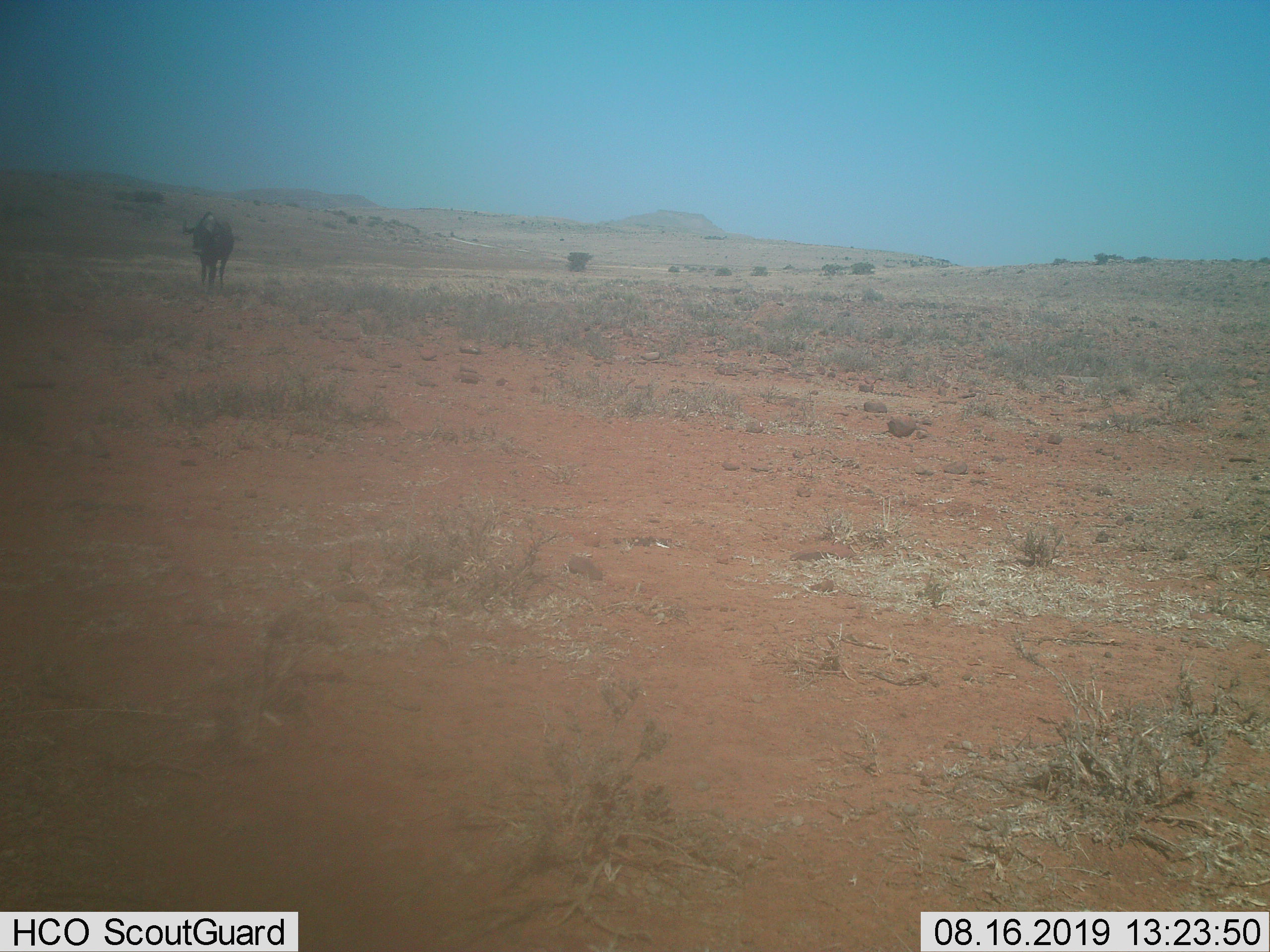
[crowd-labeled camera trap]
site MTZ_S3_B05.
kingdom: Animalia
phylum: Chordata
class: Mammalia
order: Artiodactyla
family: Bovidae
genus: Connochaetes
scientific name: Connochaetes gnou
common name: black wildebeest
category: wildebeestblack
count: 1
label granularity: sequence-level